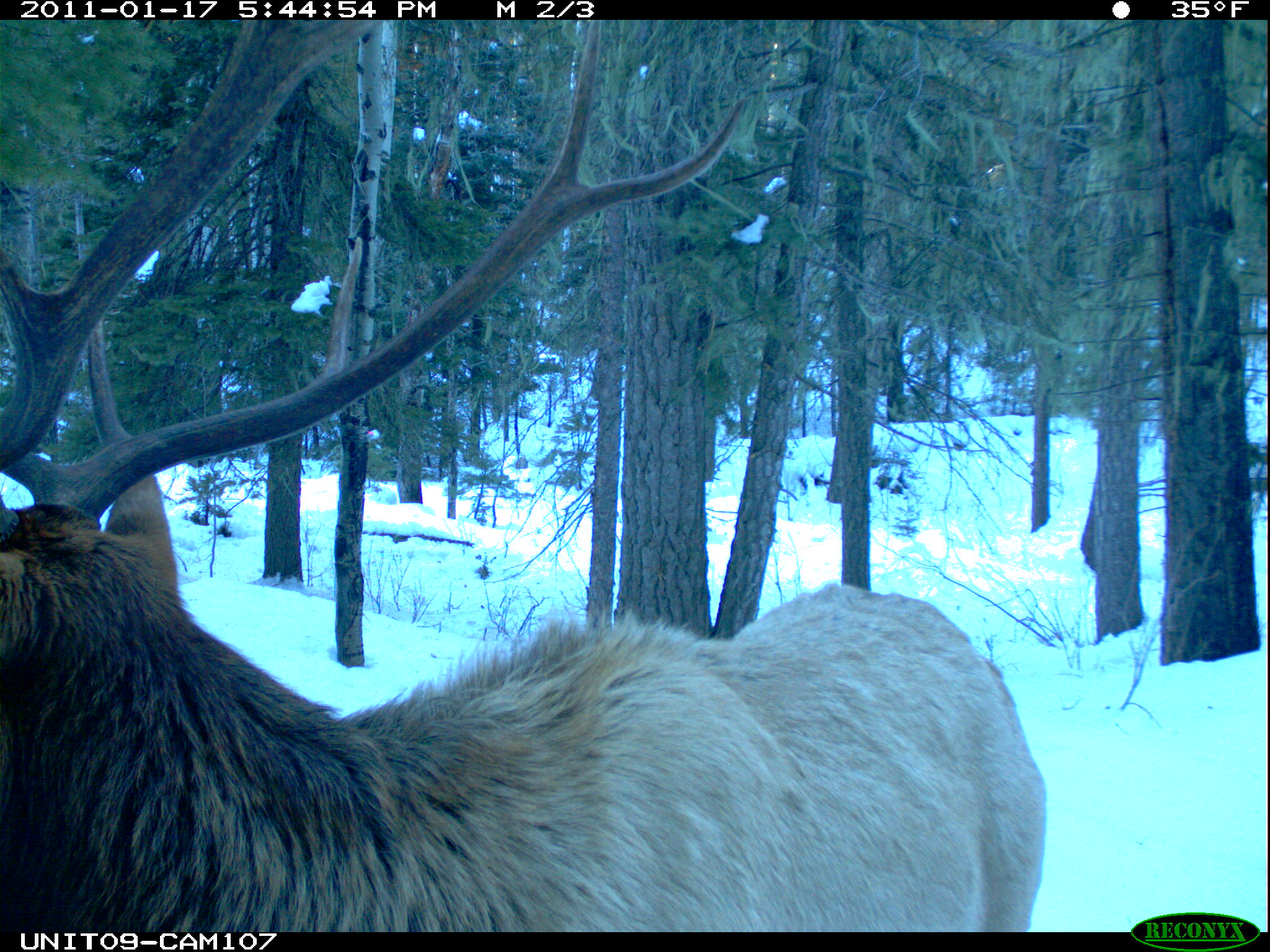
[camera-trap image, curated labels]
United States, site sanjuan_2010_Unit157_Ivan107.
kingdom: Animalia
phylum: Chordata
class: Mammalia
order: Artiodactyla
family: Cervidae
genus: Cervus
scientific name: Cervus elaphus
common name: red deer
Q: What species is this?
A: Cervus elaphus (red deer).